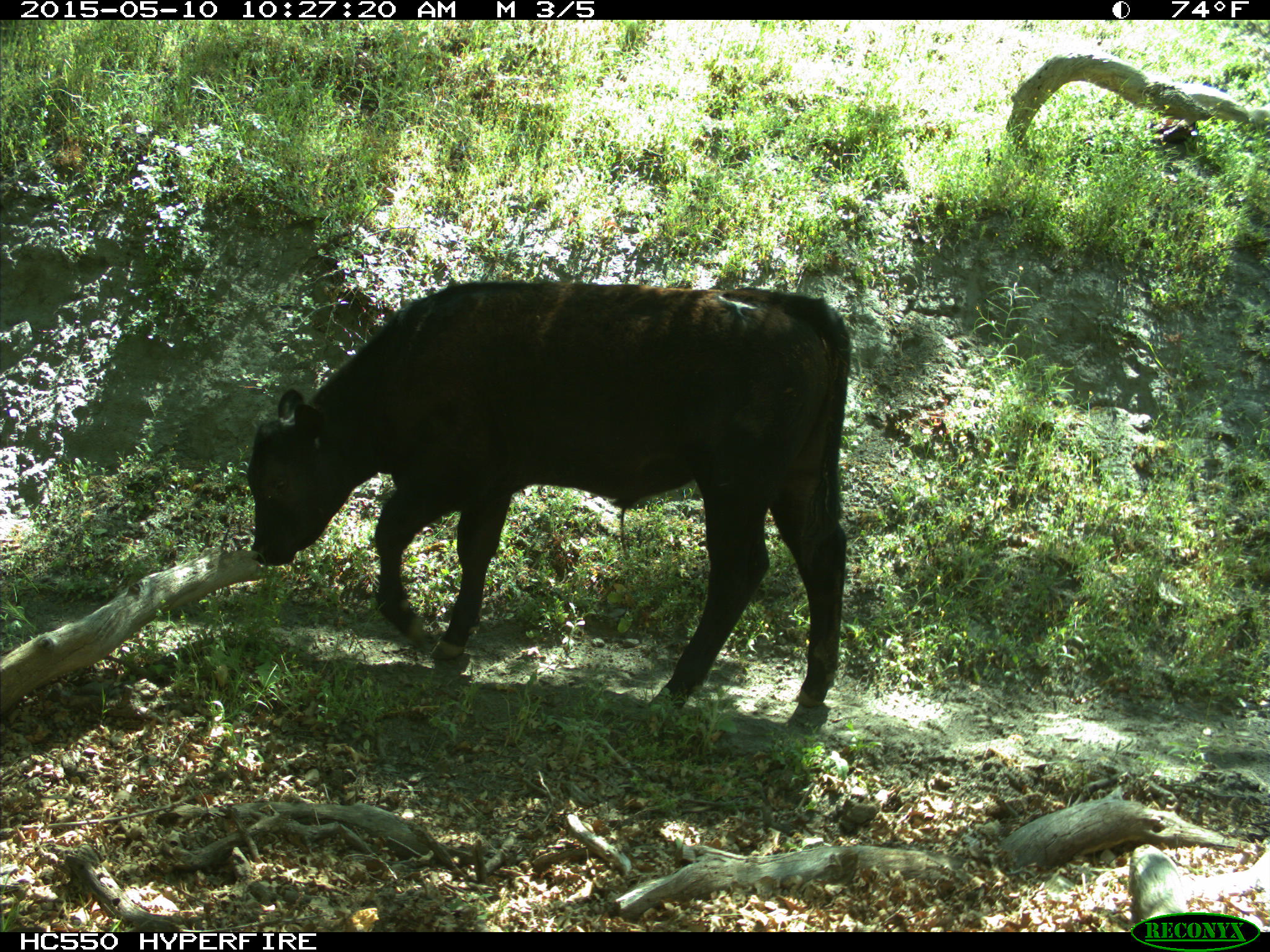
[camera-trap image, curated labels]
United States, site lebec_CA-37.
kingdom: Animalia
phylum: Chordata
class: Mammalia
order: Artiodactyla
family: Bovidae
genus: Bos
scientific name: Bos taurus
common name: domestic cow